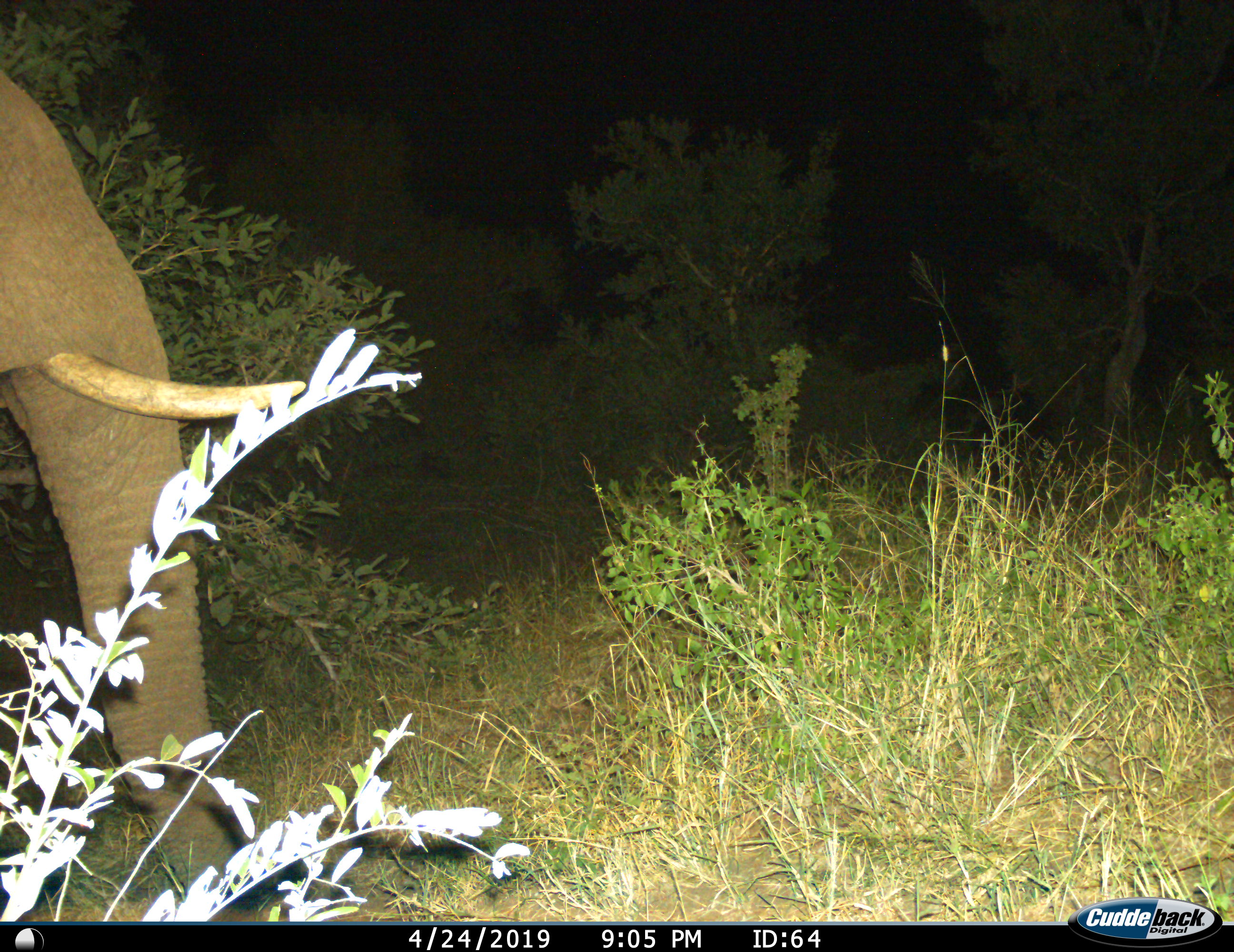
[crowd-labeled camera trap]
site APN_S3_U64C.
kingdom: Animalia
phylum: Chordata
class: Mammalia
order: Proboscidea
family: Elephantidae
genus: Loxodonta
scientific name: Loxodonta africana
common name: african bush elephant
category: elephant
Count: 1.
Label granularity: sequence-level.